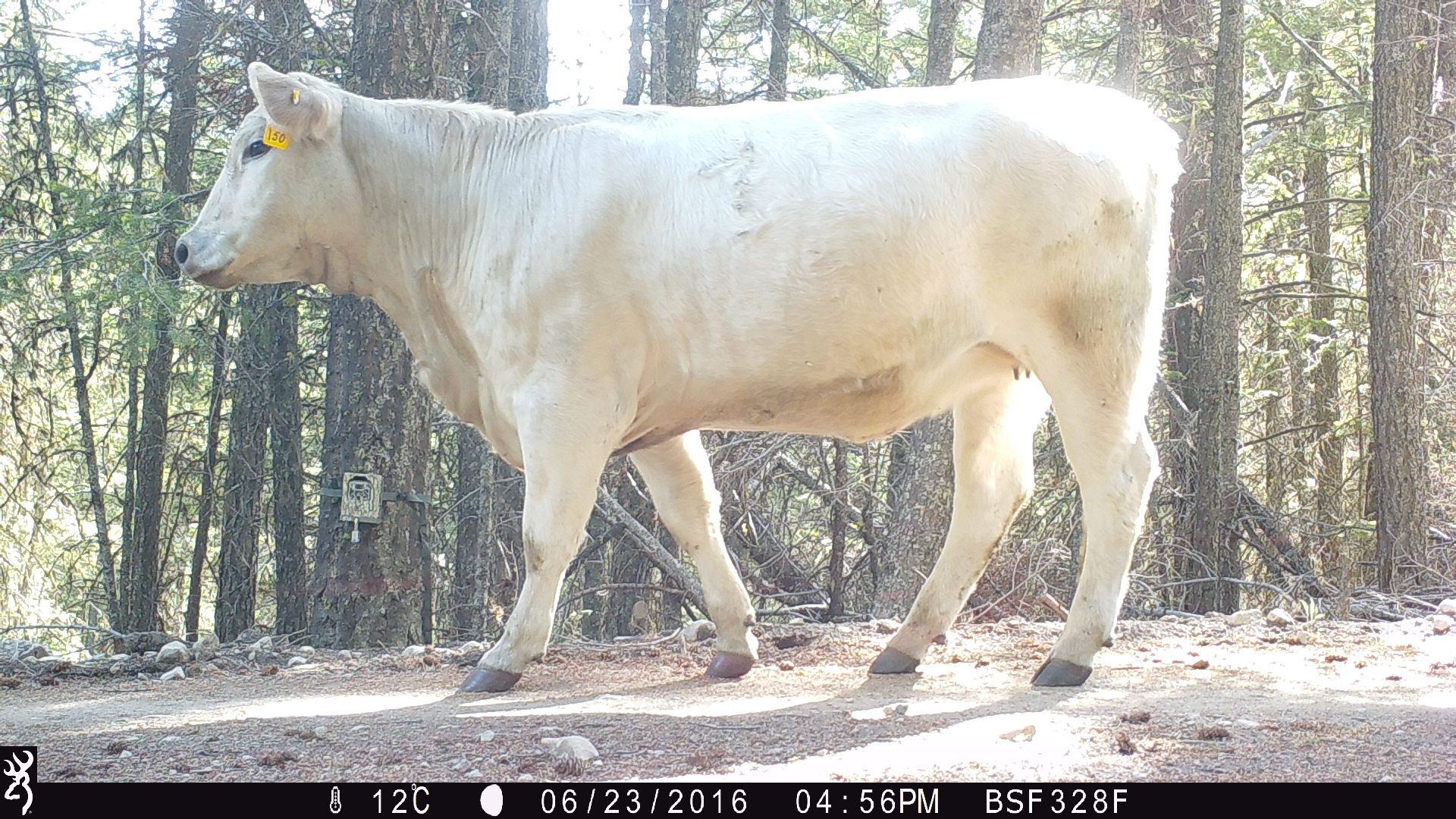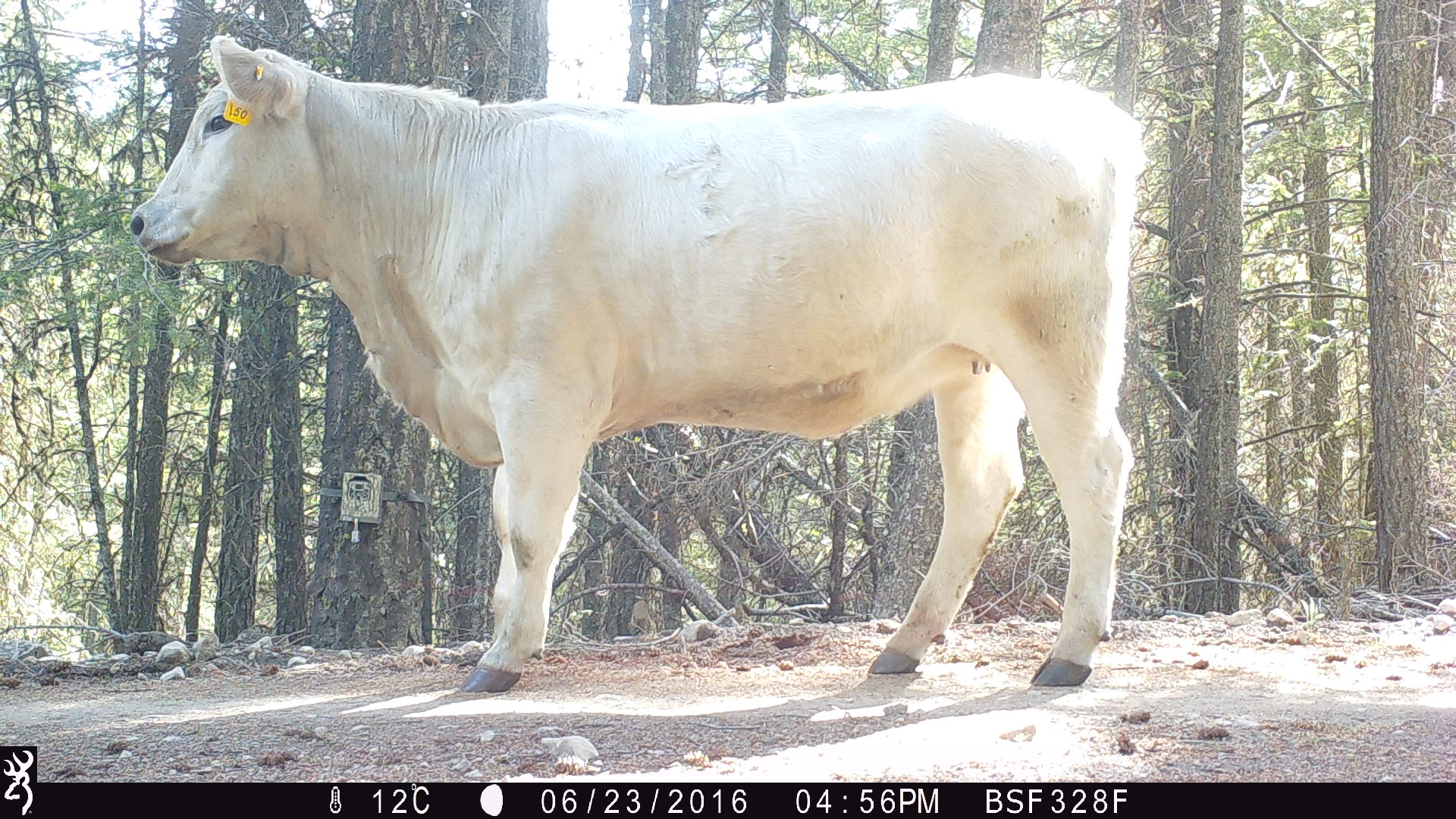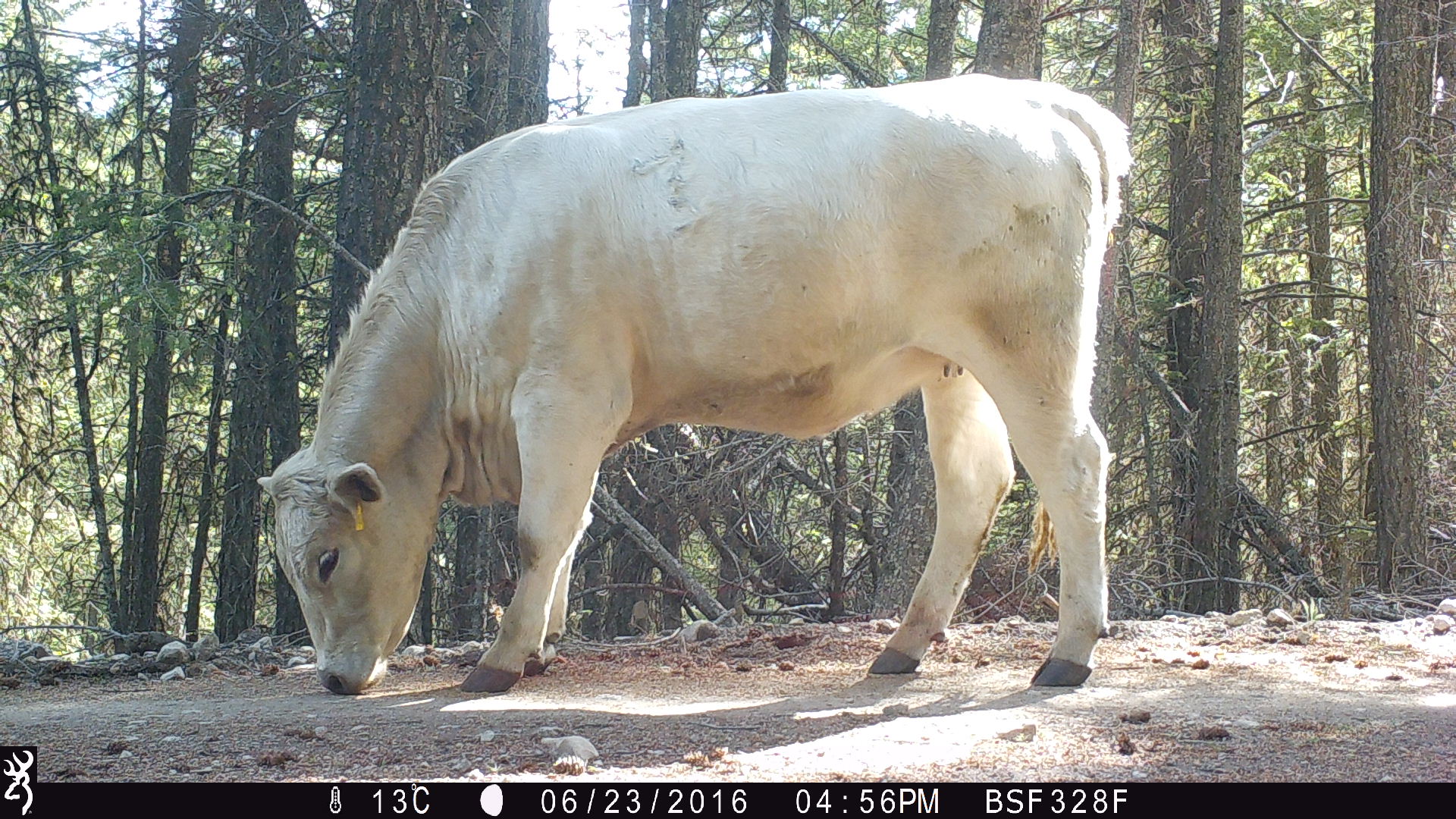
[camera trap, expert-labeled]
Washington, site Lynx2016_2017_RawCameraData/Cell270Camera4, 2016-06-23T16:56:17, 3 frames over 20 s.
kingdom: Animalia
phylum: Chordata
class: Mammalia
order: Artiodactyla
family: Bovidae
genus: Bos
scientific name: Bos taurus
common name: domestic cattle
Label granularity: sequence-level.